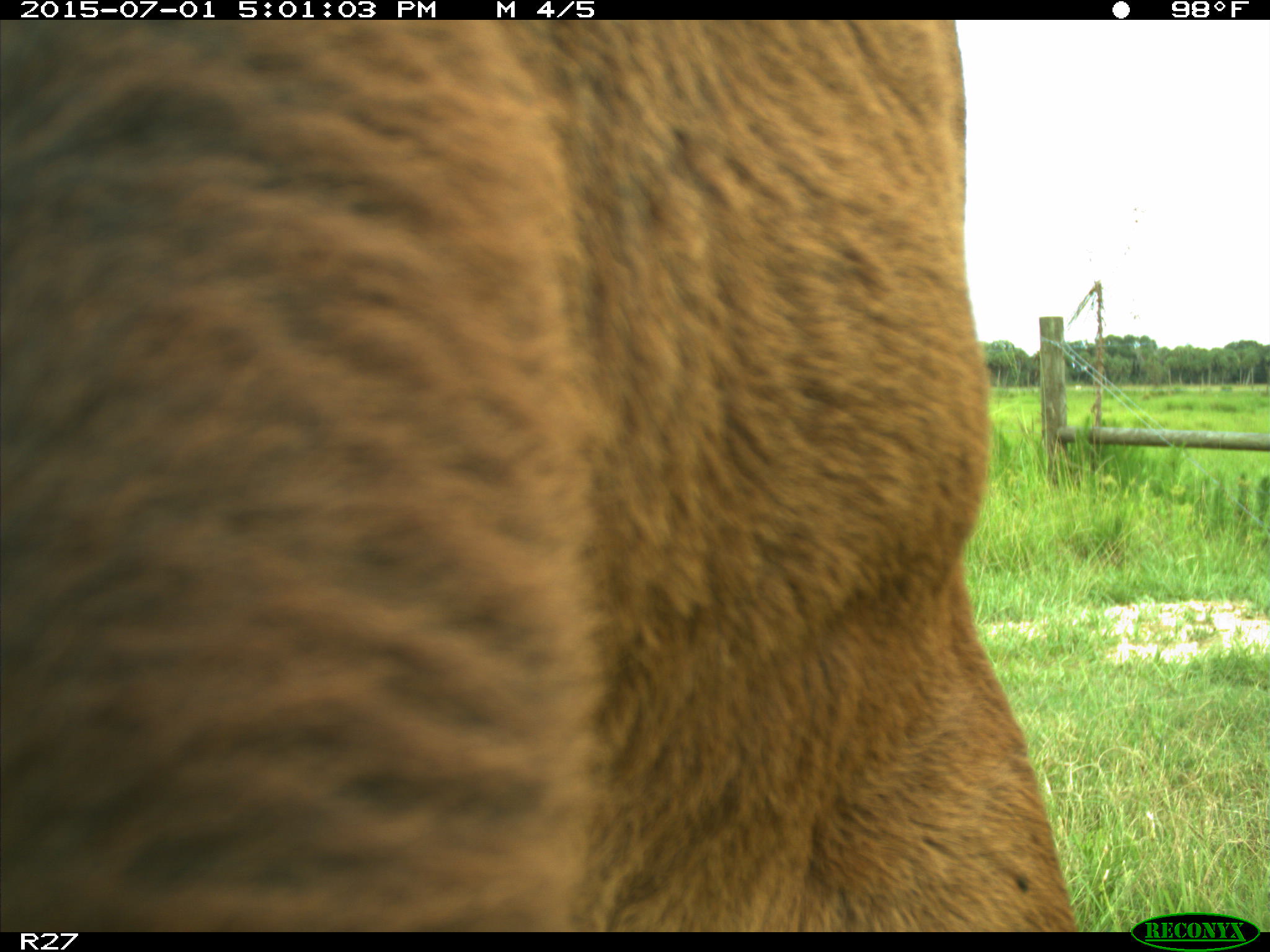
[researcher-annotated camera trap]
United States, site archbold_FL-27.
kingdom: Animalia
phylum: Chordata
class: Mammalia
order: Artiodactyla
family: Bovidae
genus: Bos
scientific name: Bos taurus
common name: domestic cow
Bos taurus (domestic cow).